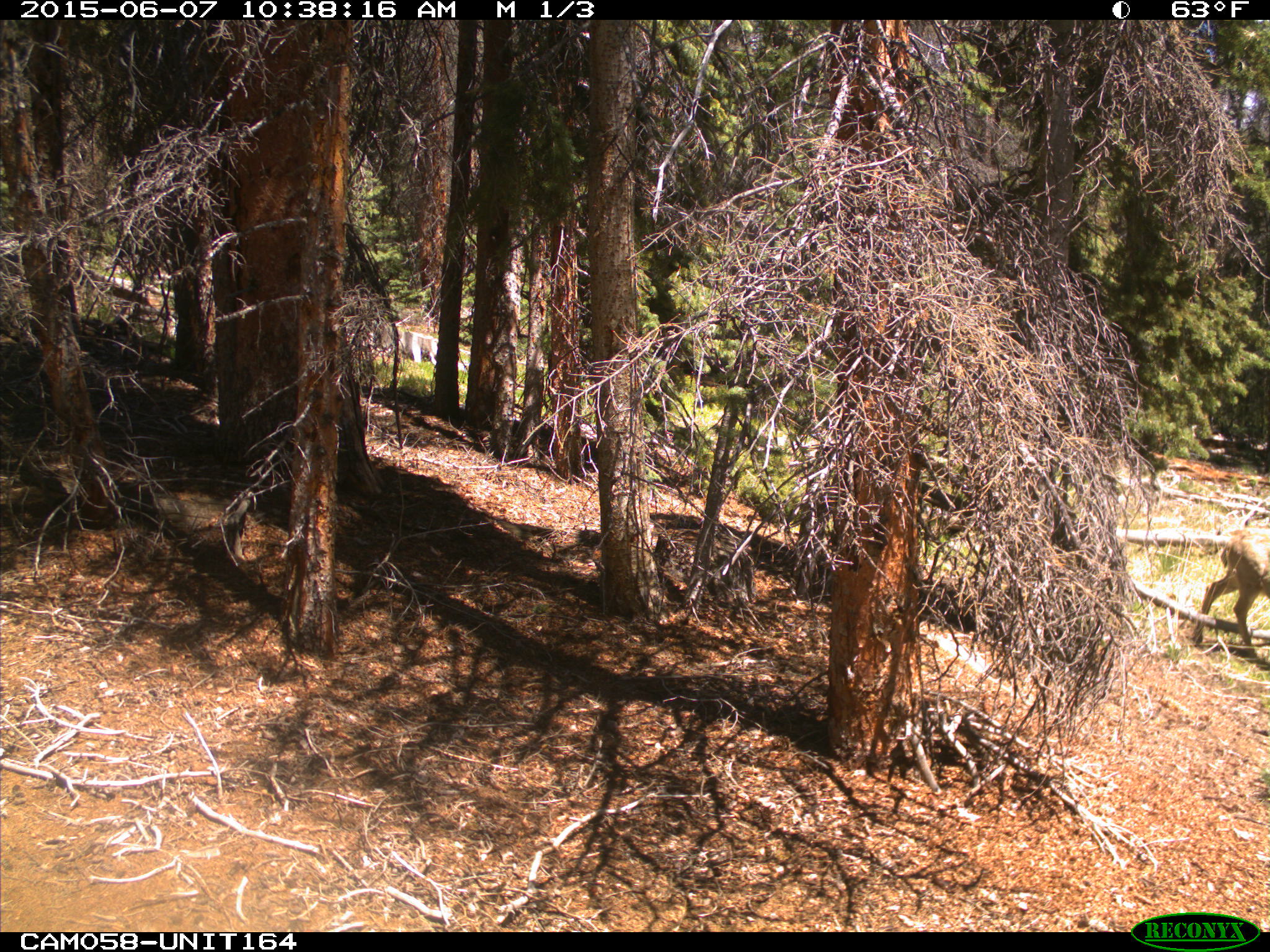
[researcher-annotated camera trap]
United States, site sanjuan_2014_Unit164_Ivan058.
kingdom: Animalia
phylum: Chordata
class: Mammalia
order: Artiodactyla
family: Cervidae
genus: Odocoileus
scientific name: Odocoileus hemionus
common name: mule deer